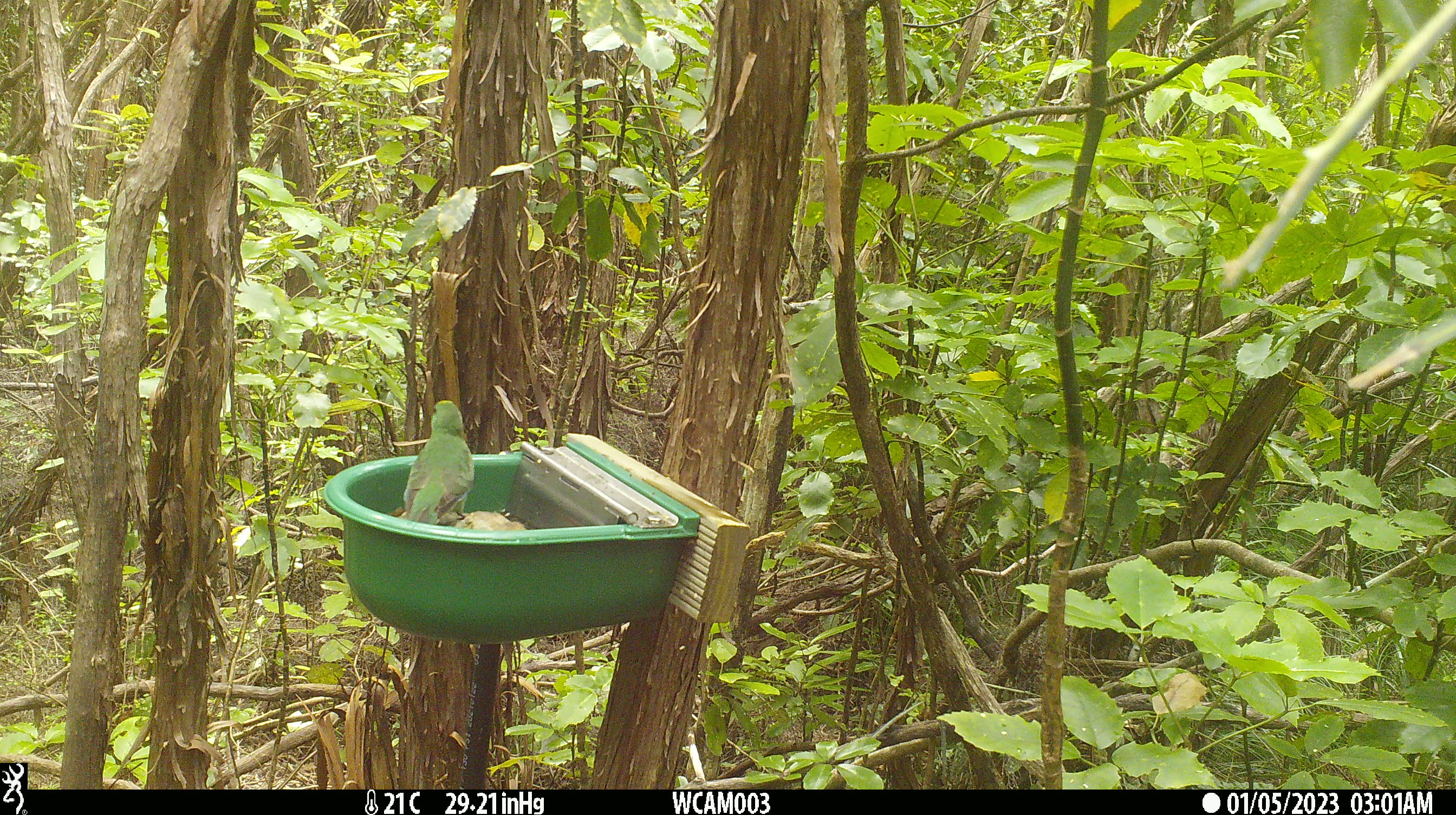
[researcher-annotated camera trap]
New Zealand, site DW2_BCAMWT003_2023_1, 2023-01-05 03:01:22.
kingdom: Animalia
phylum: Chordata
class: Aves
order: Psittaciformes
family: Psittaculidae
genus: Cyanoramphus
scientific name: Cyanoramphus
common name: parakeet